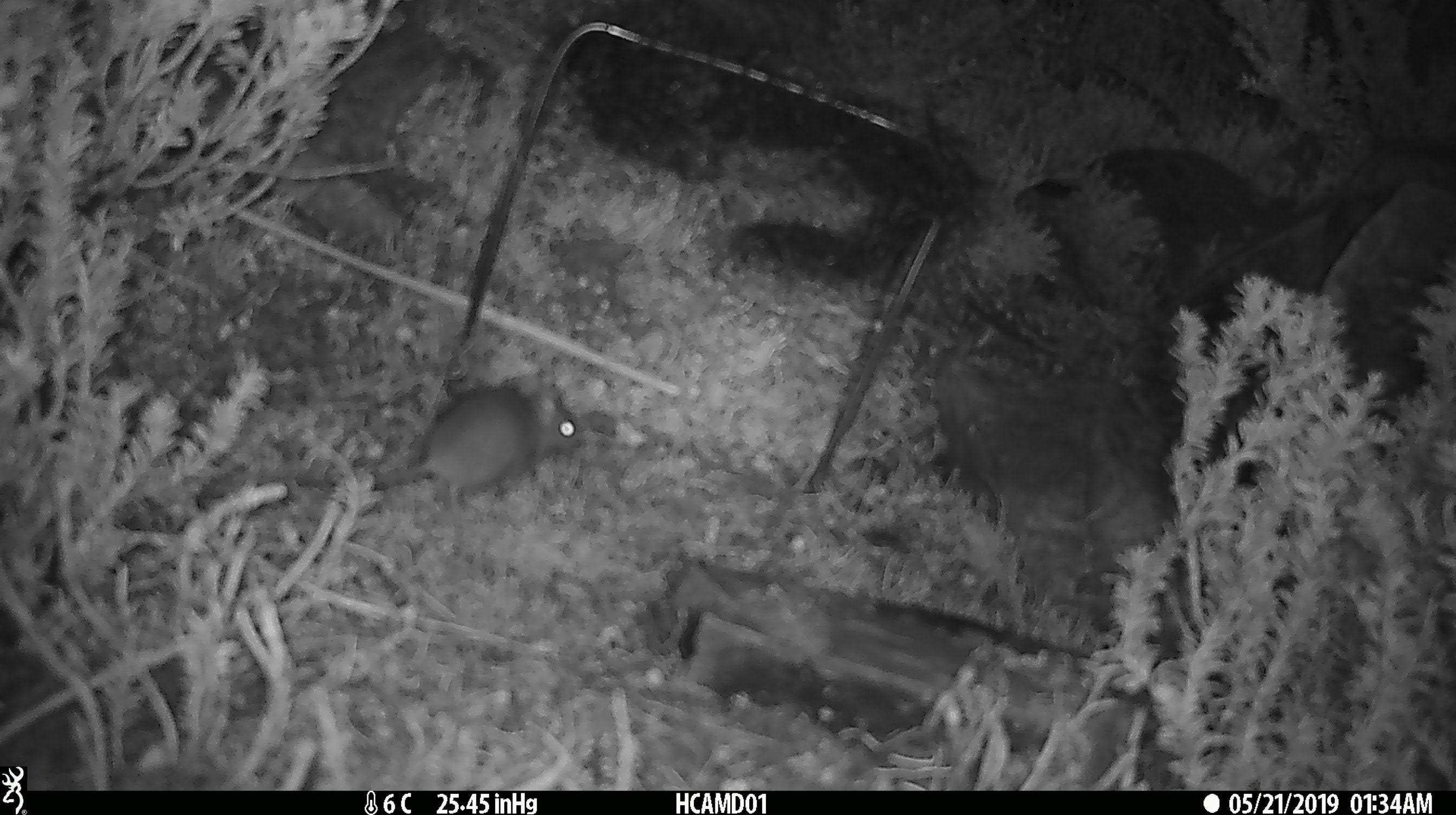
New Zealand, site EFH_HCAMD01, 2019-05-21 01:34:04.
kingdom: Animalia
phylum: Chordata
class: Mammalia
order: Rodentia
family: Muridae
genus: Rattus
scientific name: Rattus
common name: rat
Rat (Rattus).